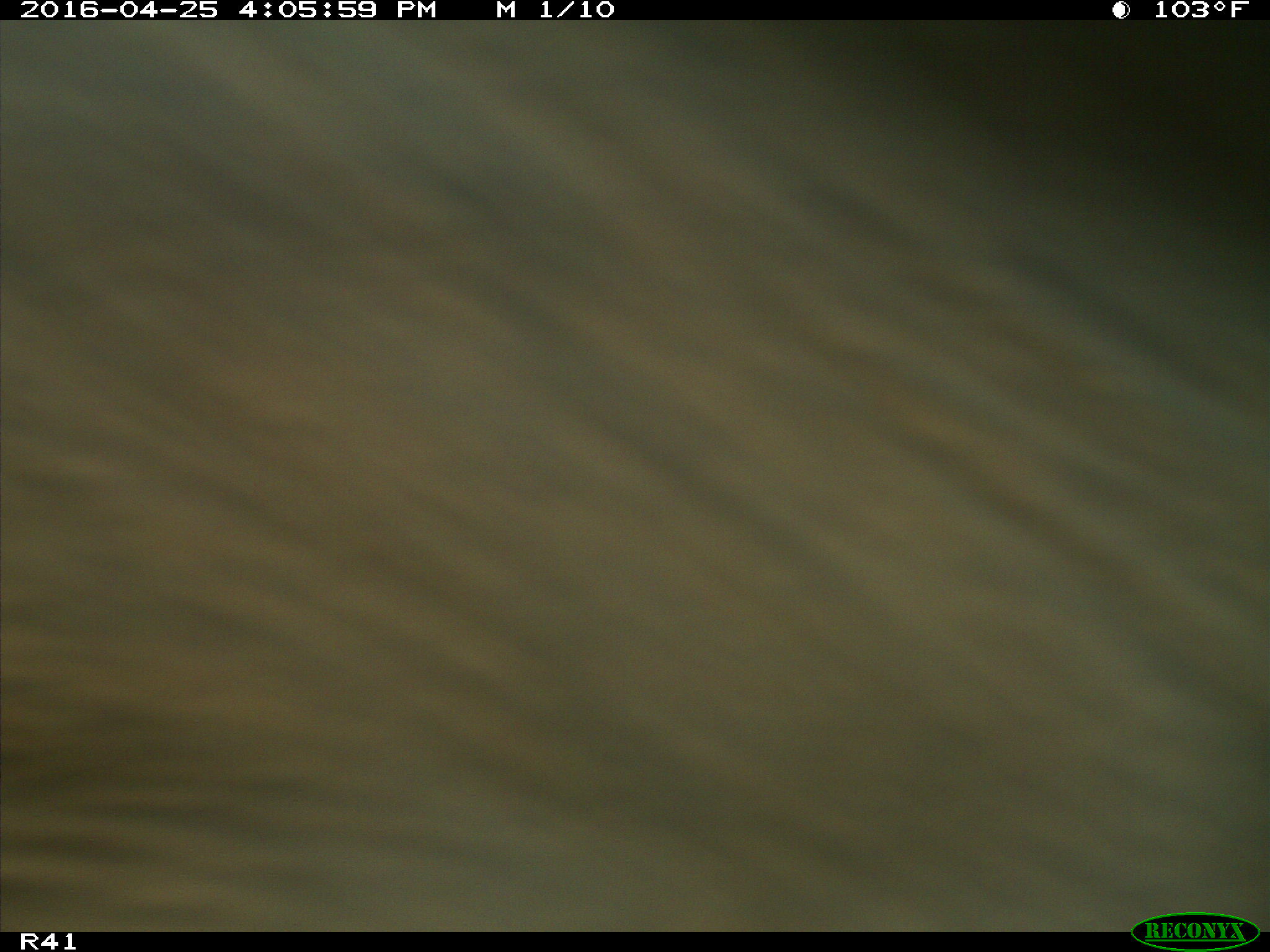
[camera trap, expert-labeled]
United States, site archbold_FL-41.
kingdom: Animalia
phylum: Chordata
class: Mammalia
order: Artiodactyla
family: Bovidae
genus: Bos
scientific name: Bos taurus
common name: domestic cow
Bos taurus (domestic cow).